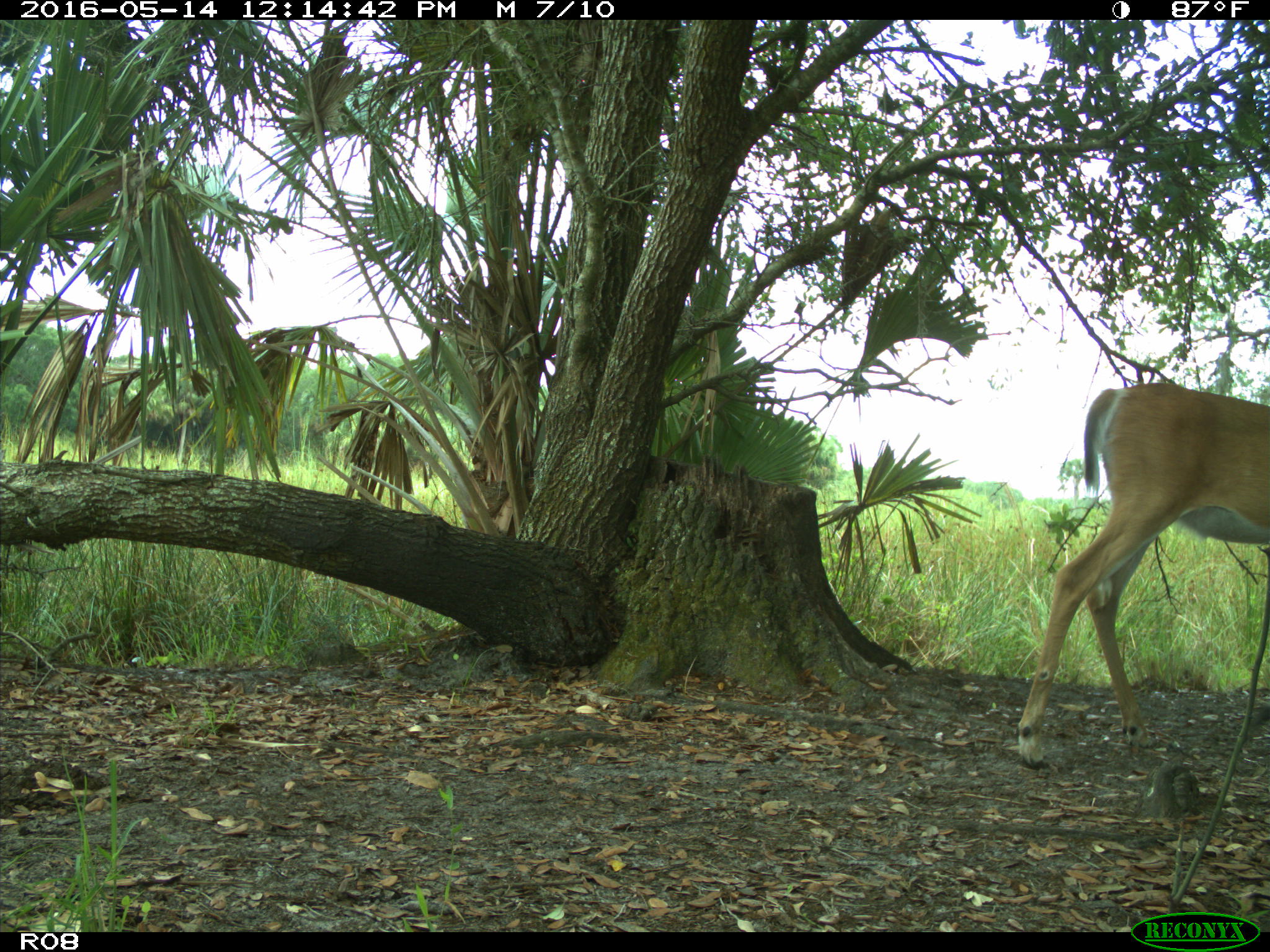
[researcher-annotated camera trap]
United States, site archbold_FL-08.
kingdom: Animalia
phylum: Chordata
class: Mammalia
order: Artiodactyla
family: Cervidae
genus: Odocoileus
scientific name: Odocoileus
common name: deer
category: unidentified deer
Unidentified deer (deer) (Odocoileus).